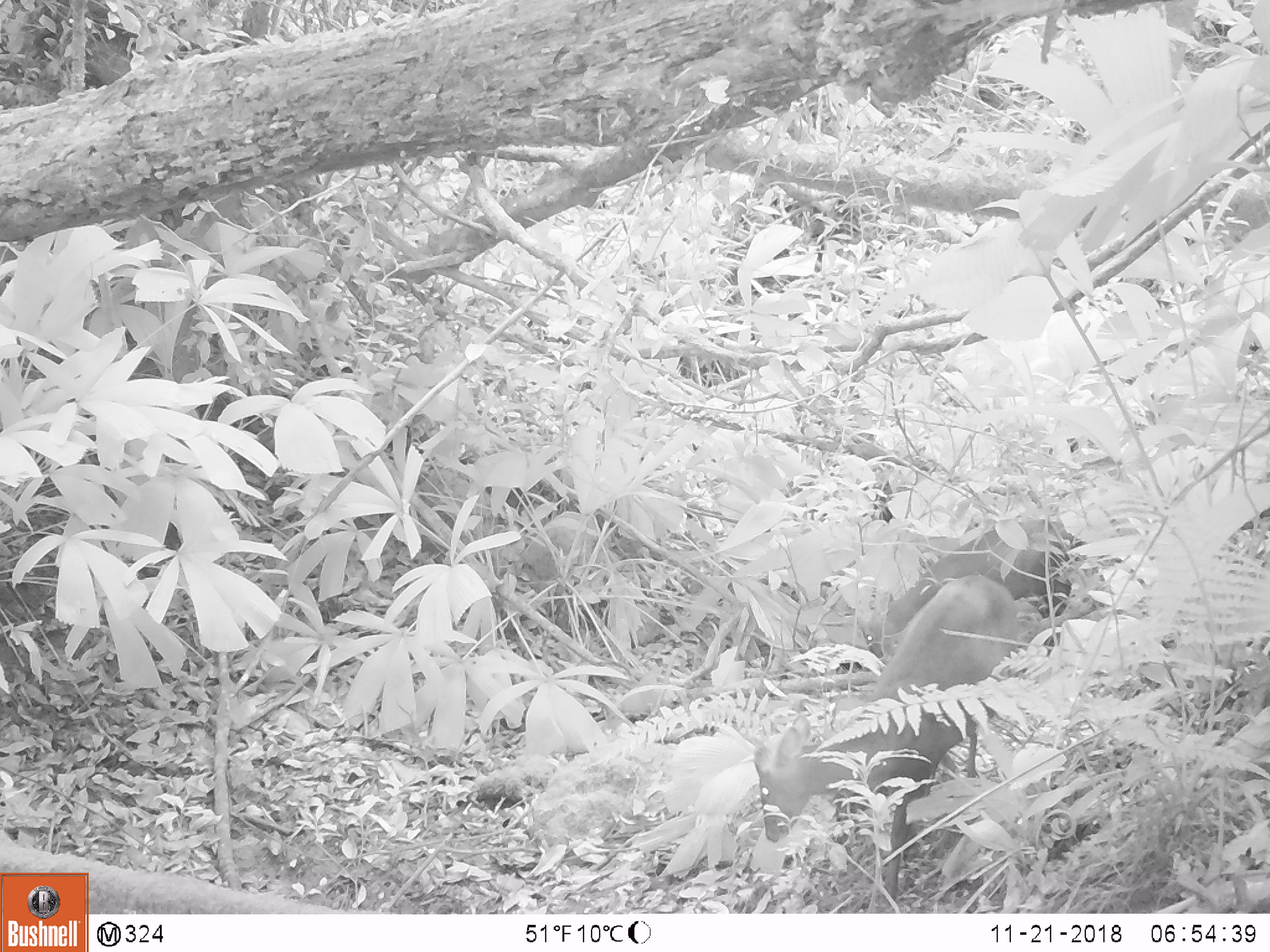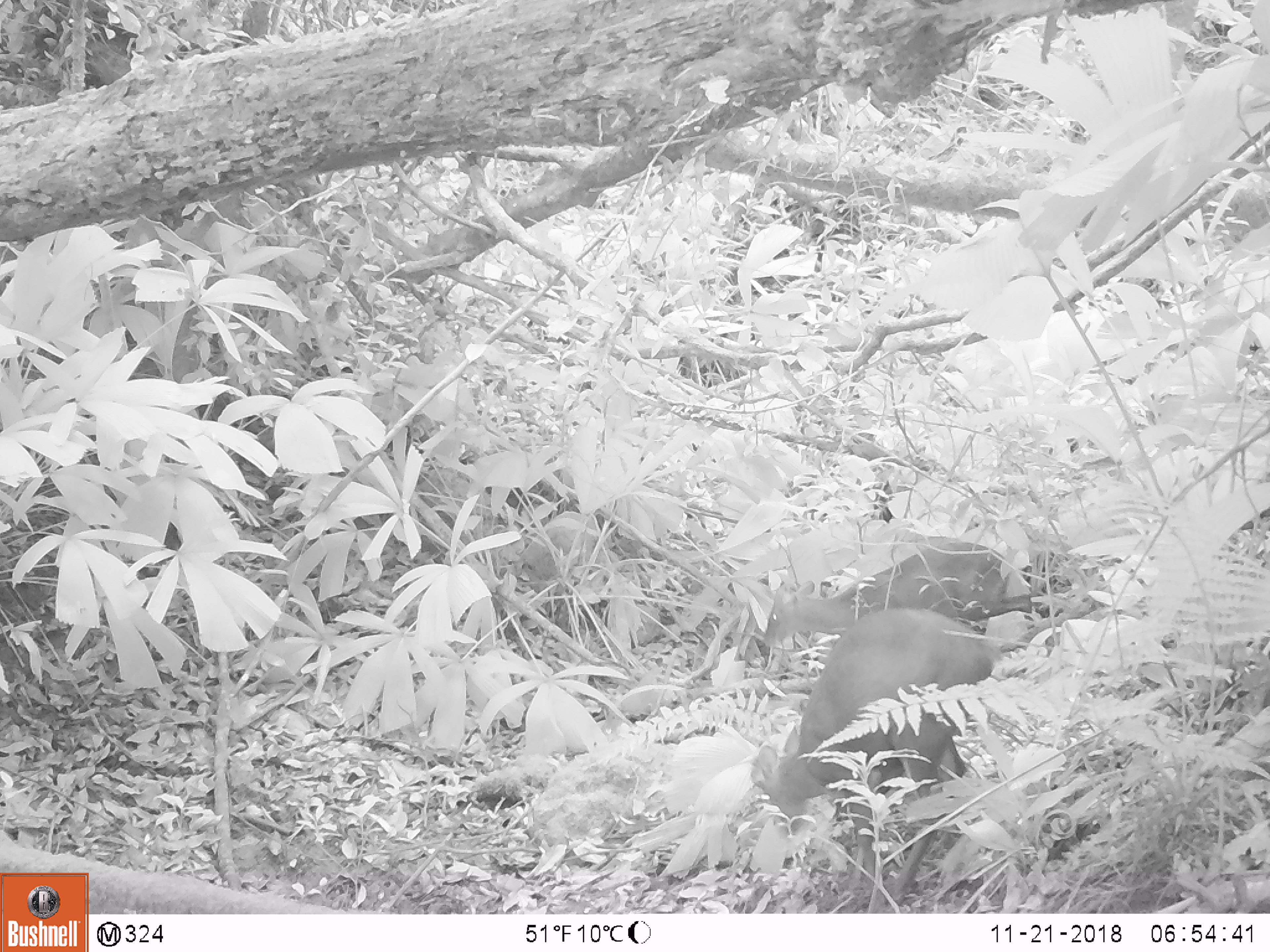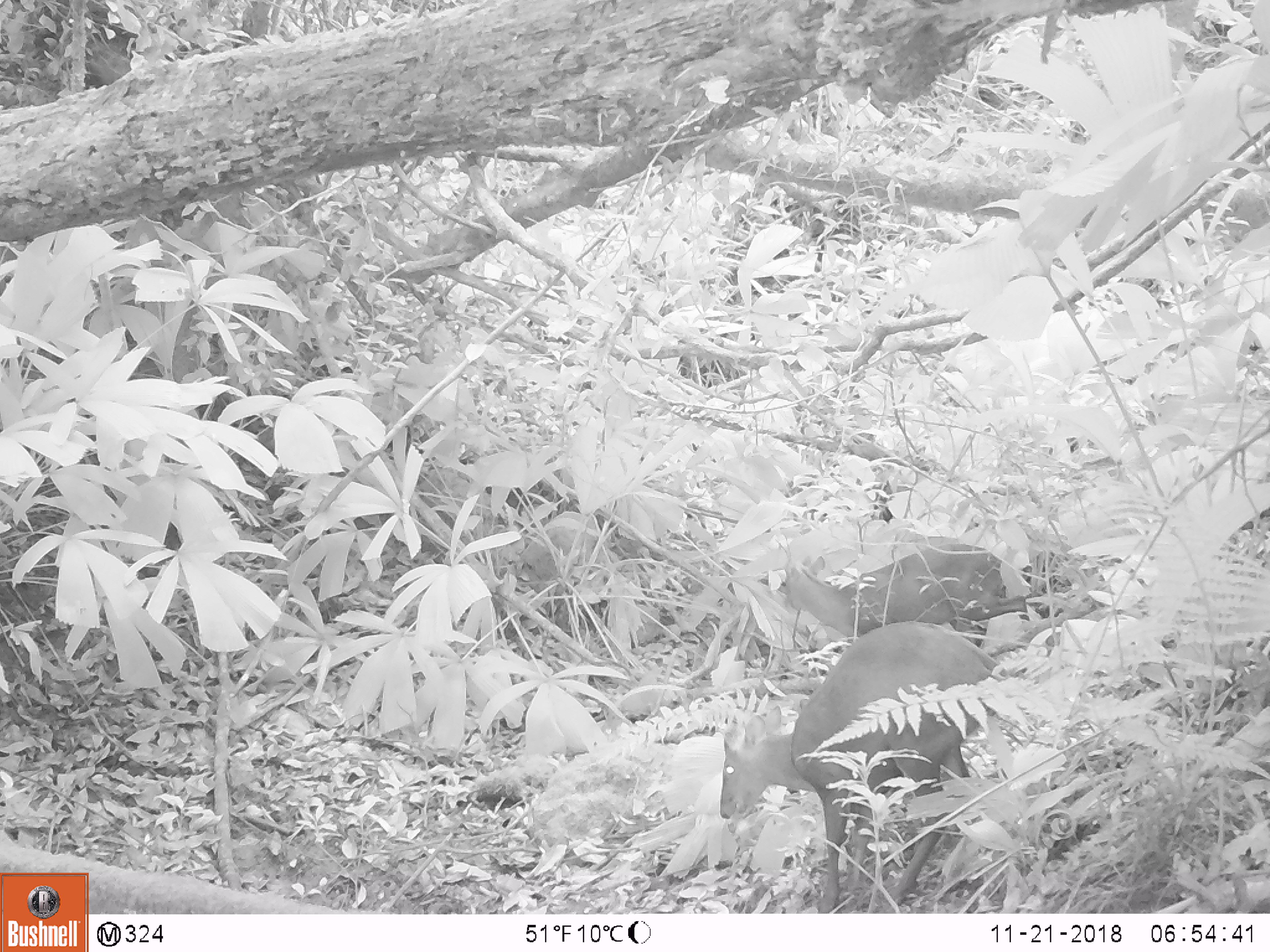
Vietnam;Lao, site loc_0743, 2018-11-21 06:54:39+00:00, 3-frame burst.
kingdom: Animalia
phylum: Chordata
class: Mammalia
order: Artiodactyla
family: Cervidae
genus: Muntiacus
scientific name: Muntiacus rooseveltorum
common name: roosevelt's muntjac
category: roosevelts muntjac group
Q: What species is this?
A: Roosevelts muntjac group (roosevelt's muntjac) (Muntiacus rooseveltorum).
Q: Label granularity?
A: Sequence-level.